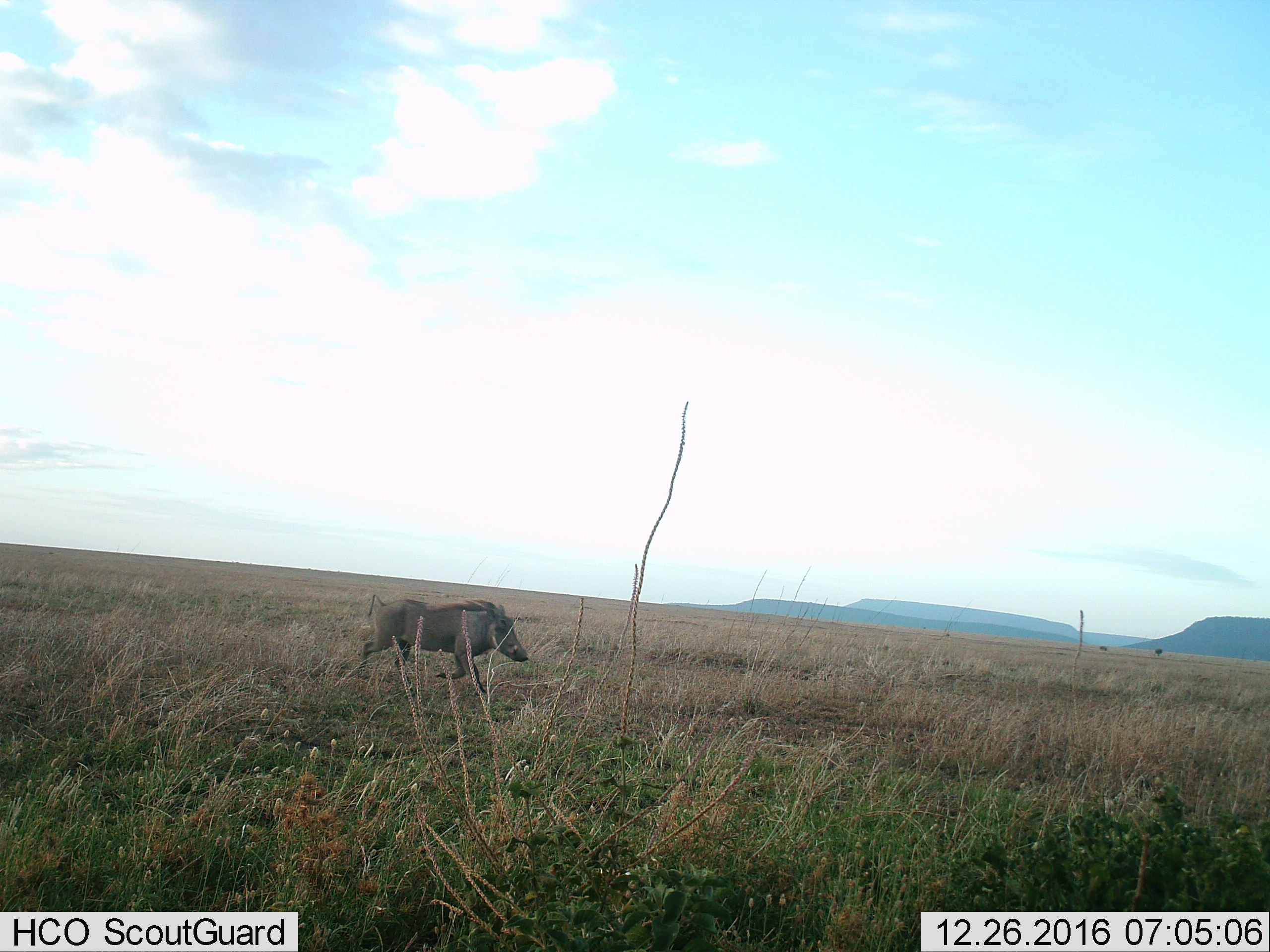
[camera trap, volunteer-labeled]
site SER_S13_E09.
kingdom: Animalia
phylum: Chordata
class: Mammalia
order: Artiodactyla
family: Suidae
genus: Phacochoerus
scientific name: Phacochoerus africanus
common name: warthog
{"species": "warthog (Phacochoerus africanus)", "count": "1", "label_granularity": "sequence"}